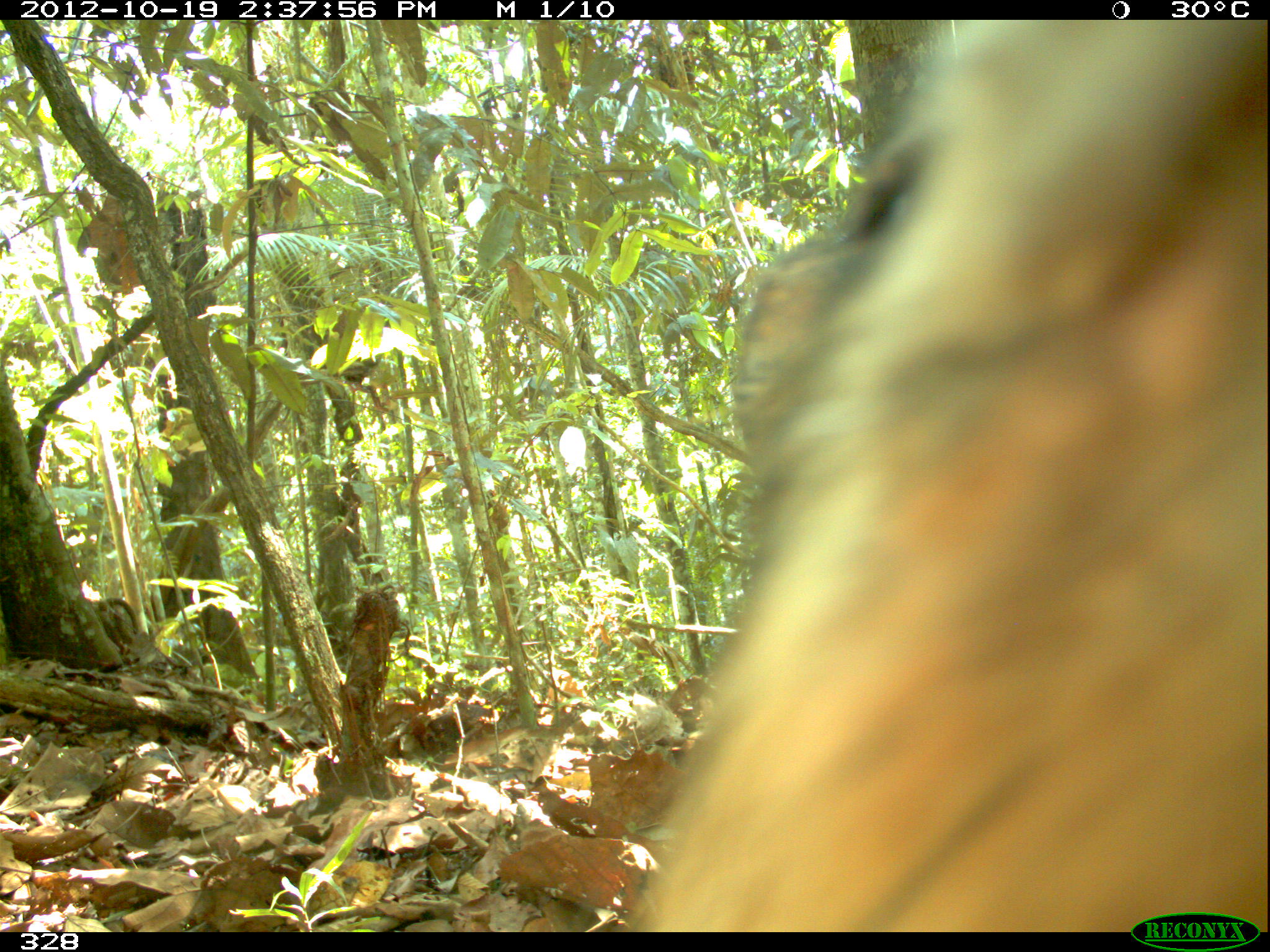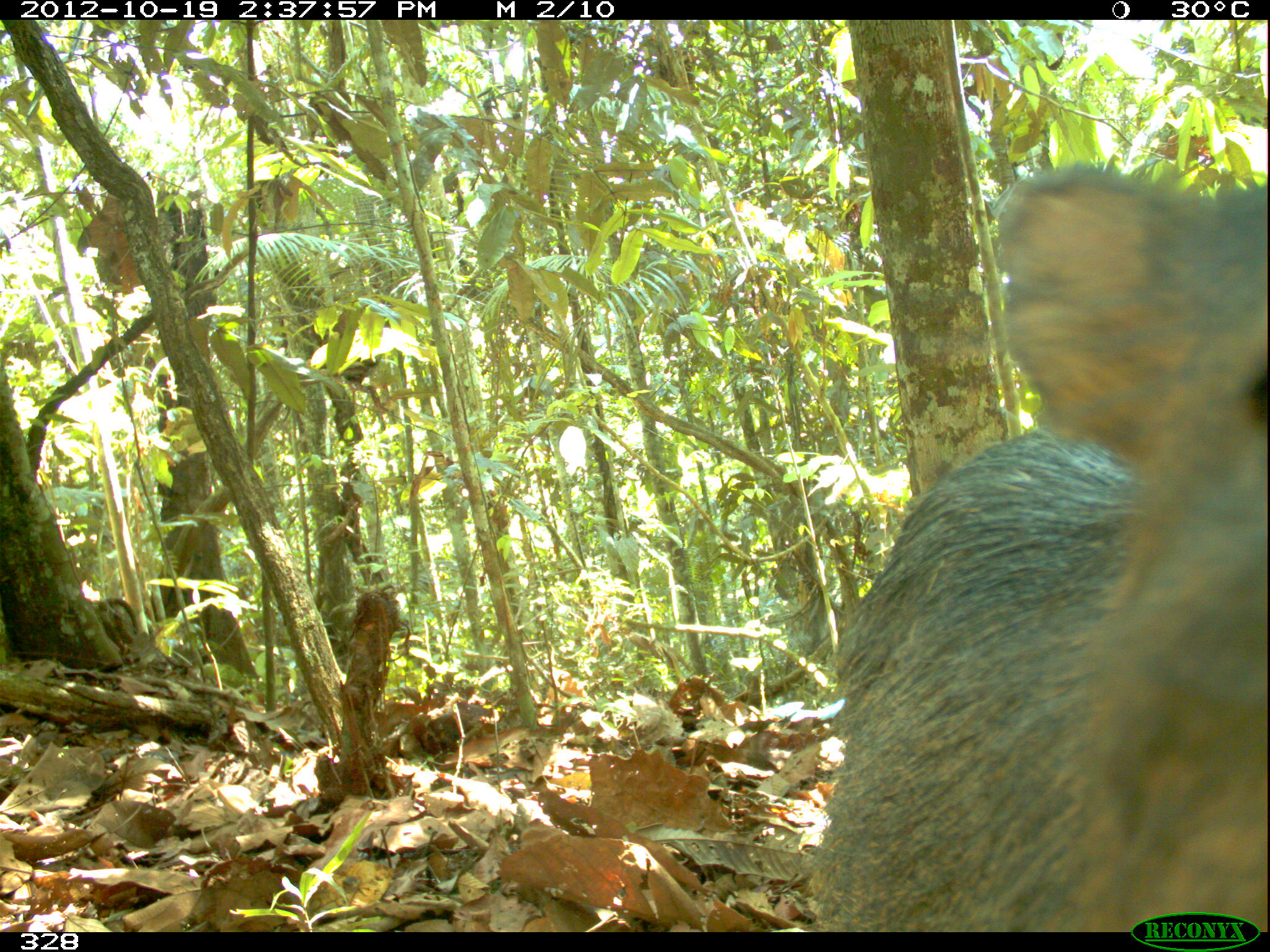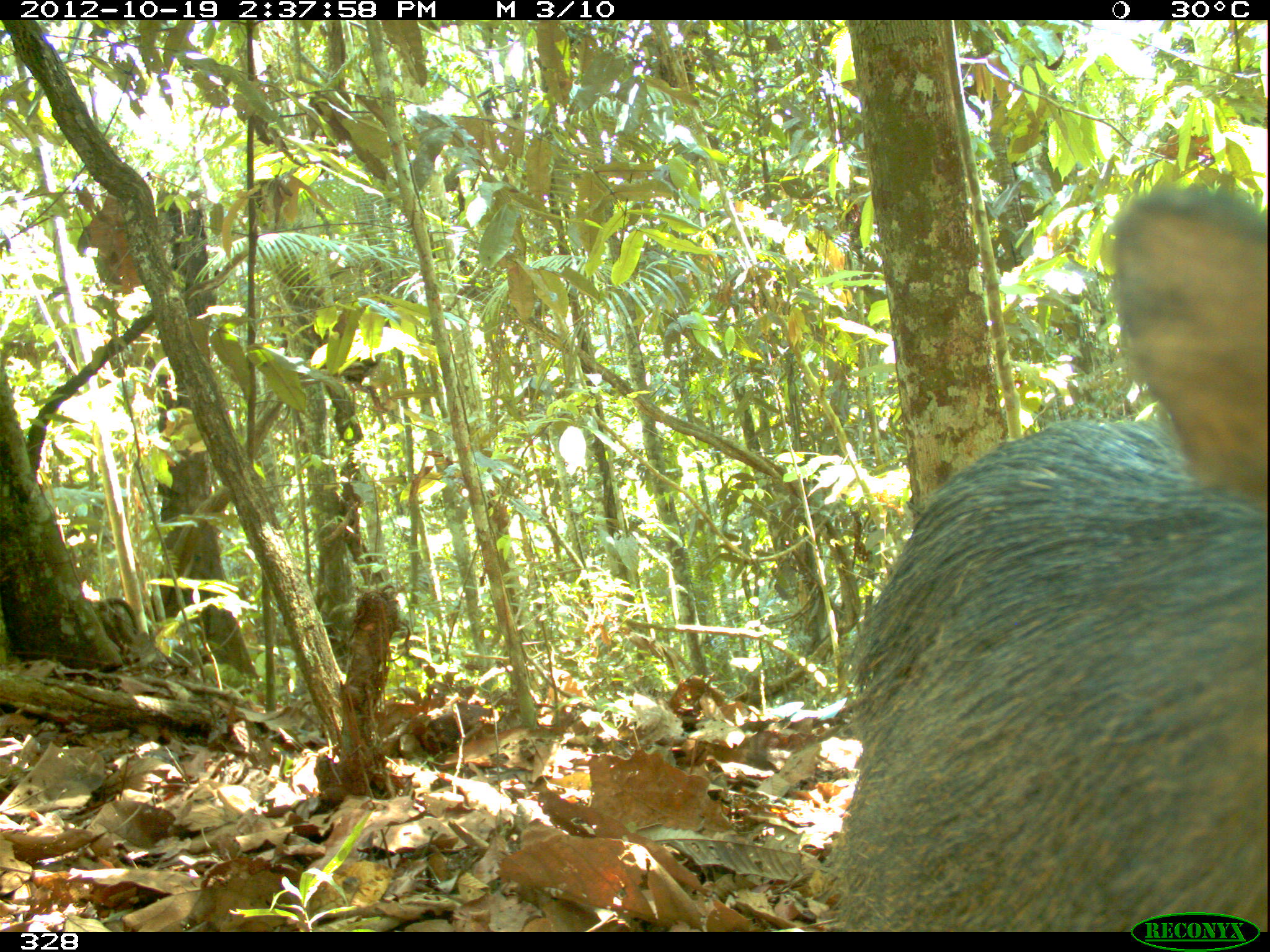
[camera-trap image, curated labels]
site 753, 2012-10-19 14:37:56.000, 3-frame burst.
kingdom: Animalia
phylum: Chordata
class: Mammalia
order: Artiodactyla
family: Tayassuidae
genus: Tayassu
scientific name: Tayassu pecari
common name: white-lipped peccary